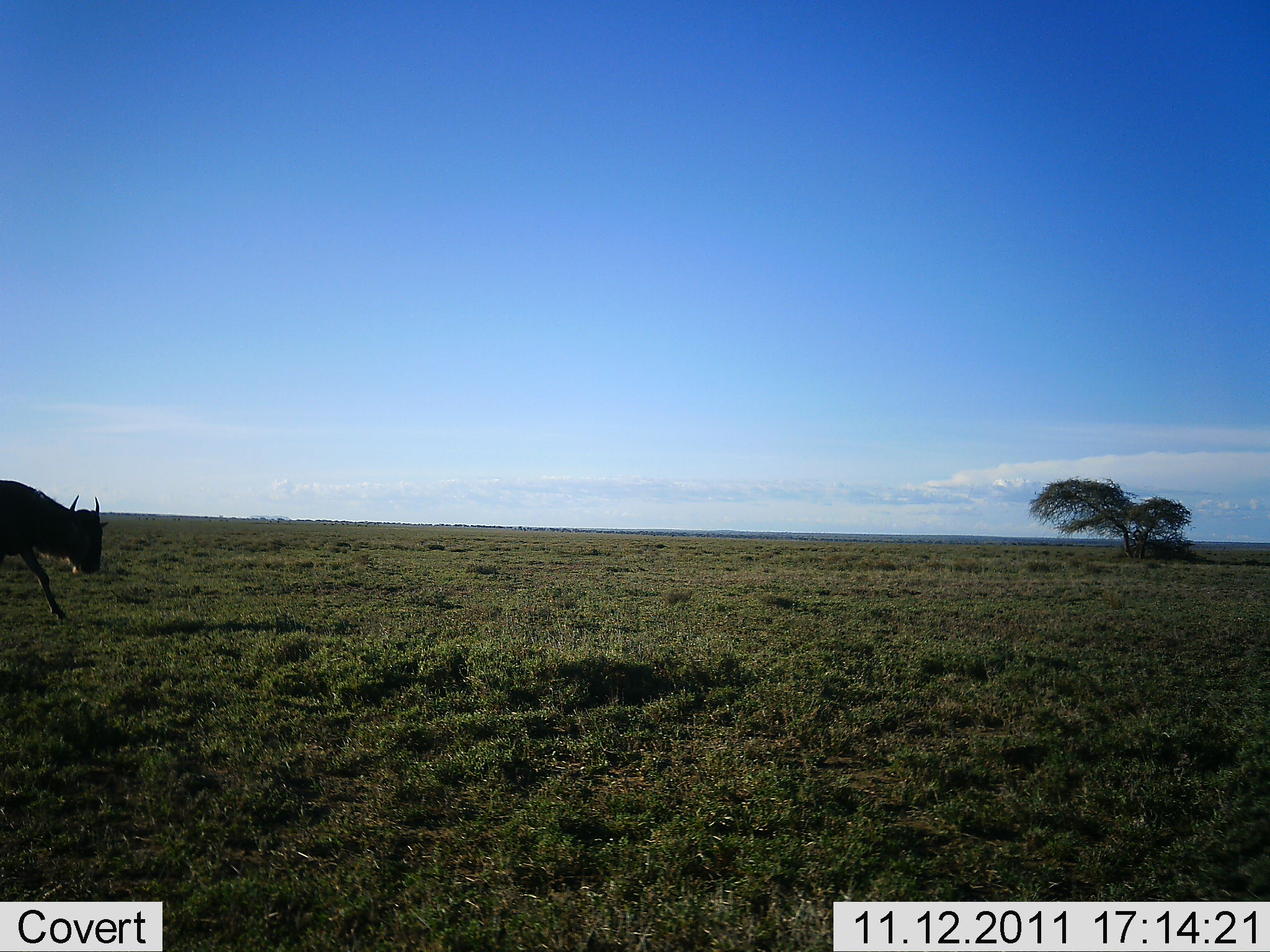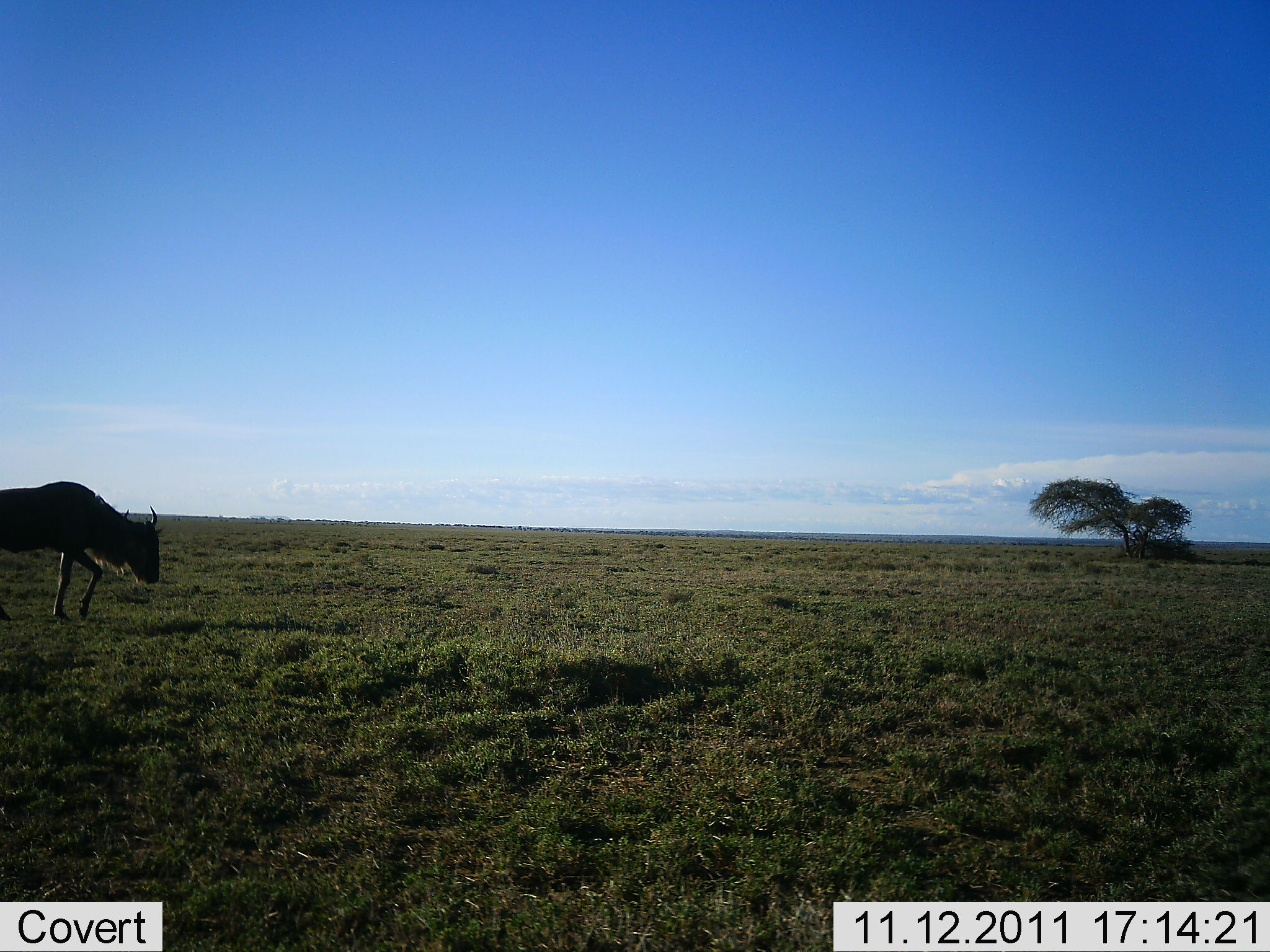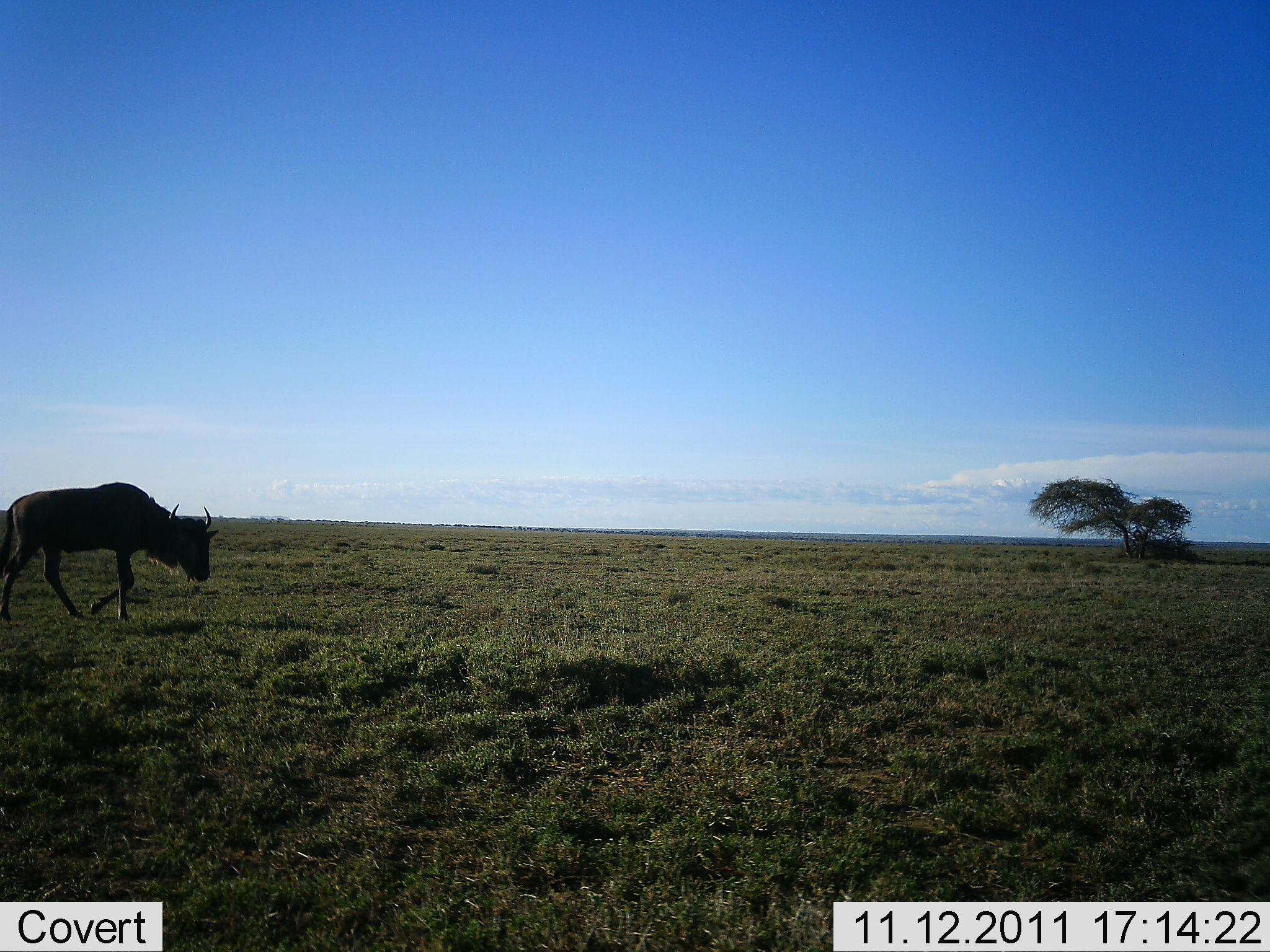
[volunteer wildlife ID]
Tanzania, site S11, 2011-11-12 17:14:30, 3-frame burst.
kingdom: Animalia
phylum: Chordata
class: Mammalia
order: Artiodactyla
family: Bovidae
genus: Connochaetes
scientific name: Connochaetes taurinus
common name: blue wildebeest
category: wildebeest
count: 1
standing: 0%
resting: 0%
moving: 100%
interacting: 0%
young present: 0%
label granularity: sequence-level